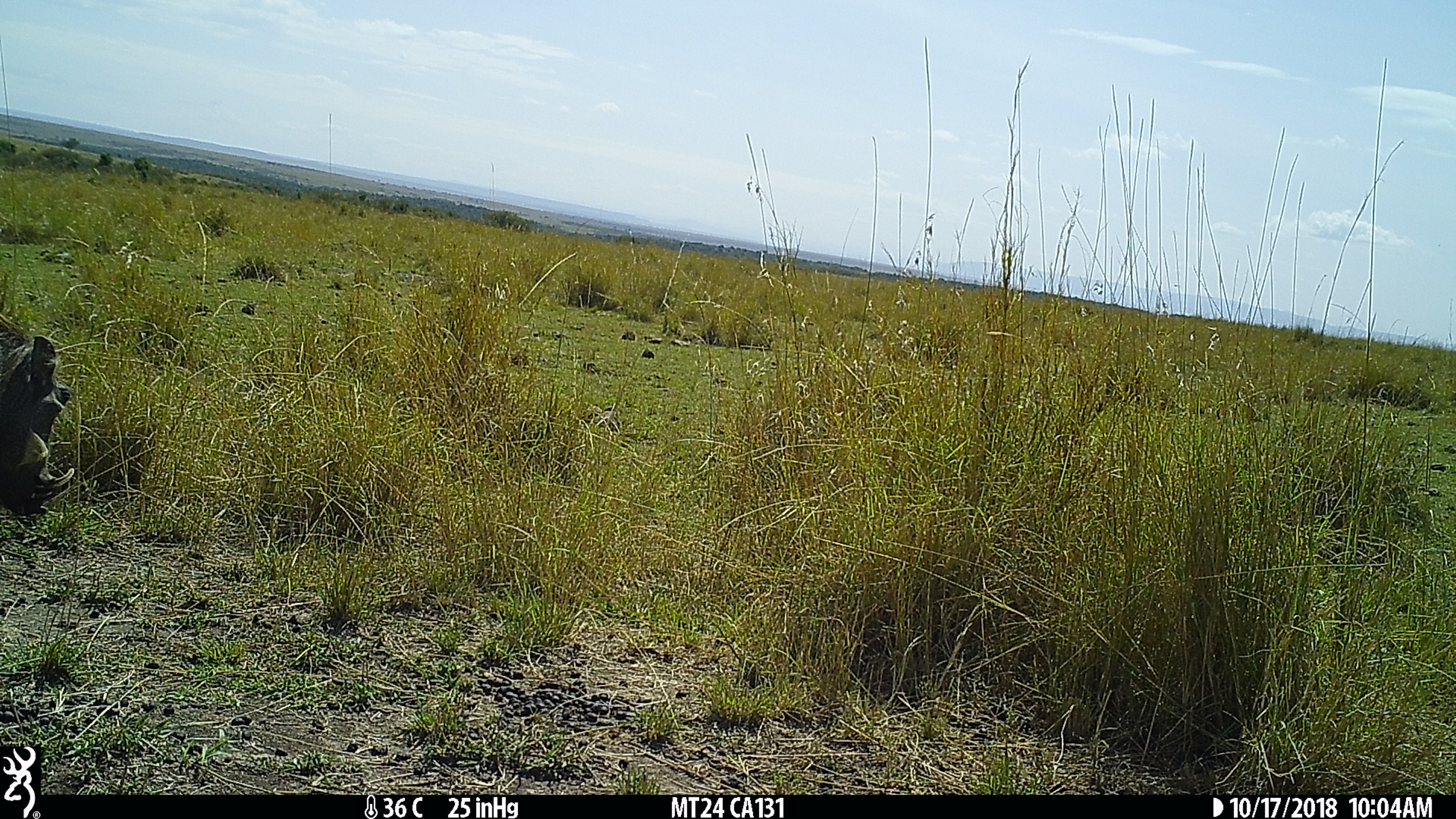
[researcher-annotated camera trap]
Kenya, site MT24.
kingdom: Animalia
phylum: Chordata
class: Mammalia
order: Artiodactyla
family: Suidae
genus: Phacochoerus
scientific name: Phacochoerus africanus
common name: common warthog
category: warthog